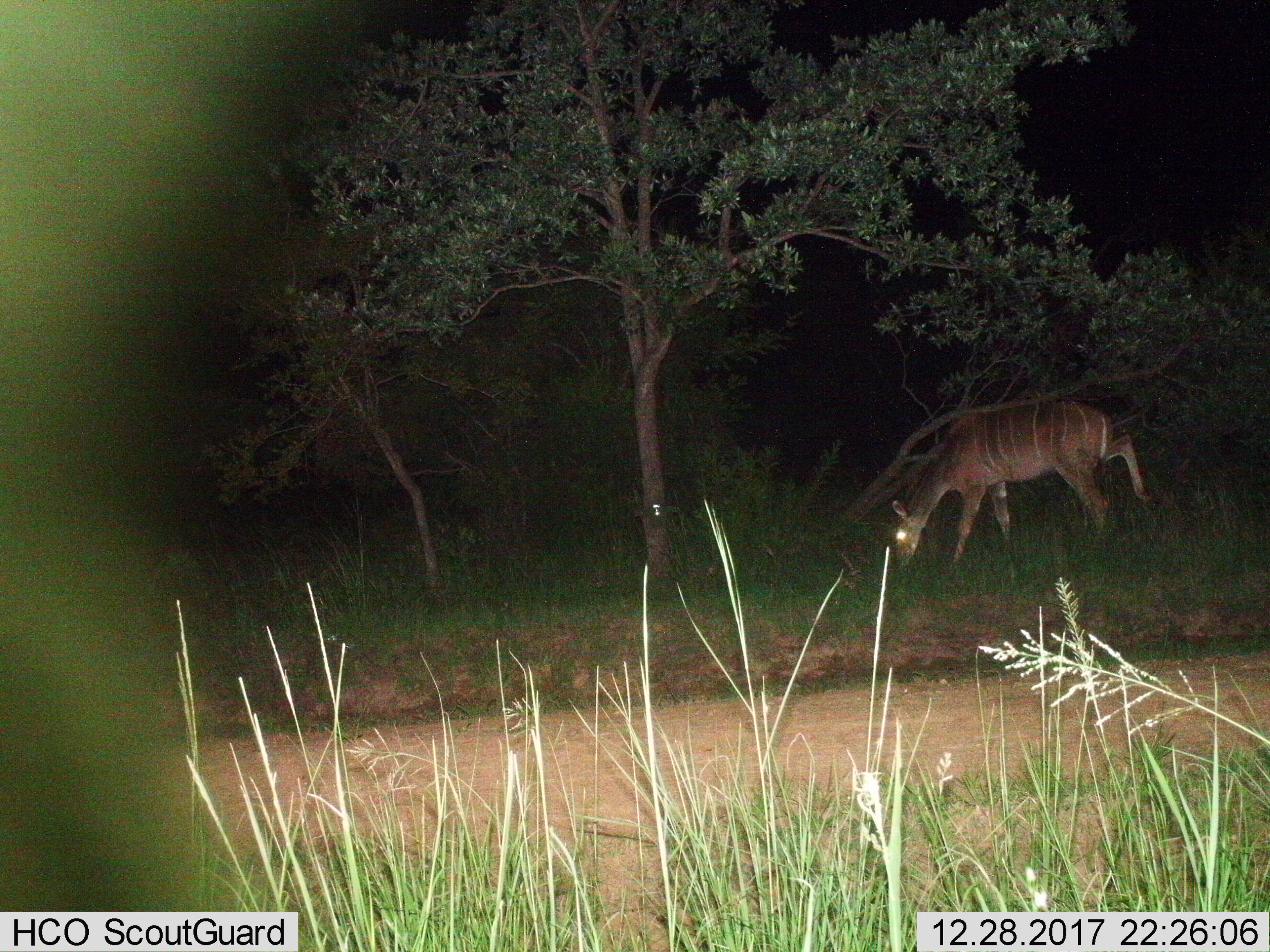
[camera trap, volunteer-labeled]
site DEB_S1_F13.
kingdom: Animalia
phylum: Chordata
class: Mammalia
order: Artiodactyla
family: Bovidae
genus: Tragelaphus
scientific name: Tragelaphus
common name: kudu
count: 1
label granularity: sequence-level